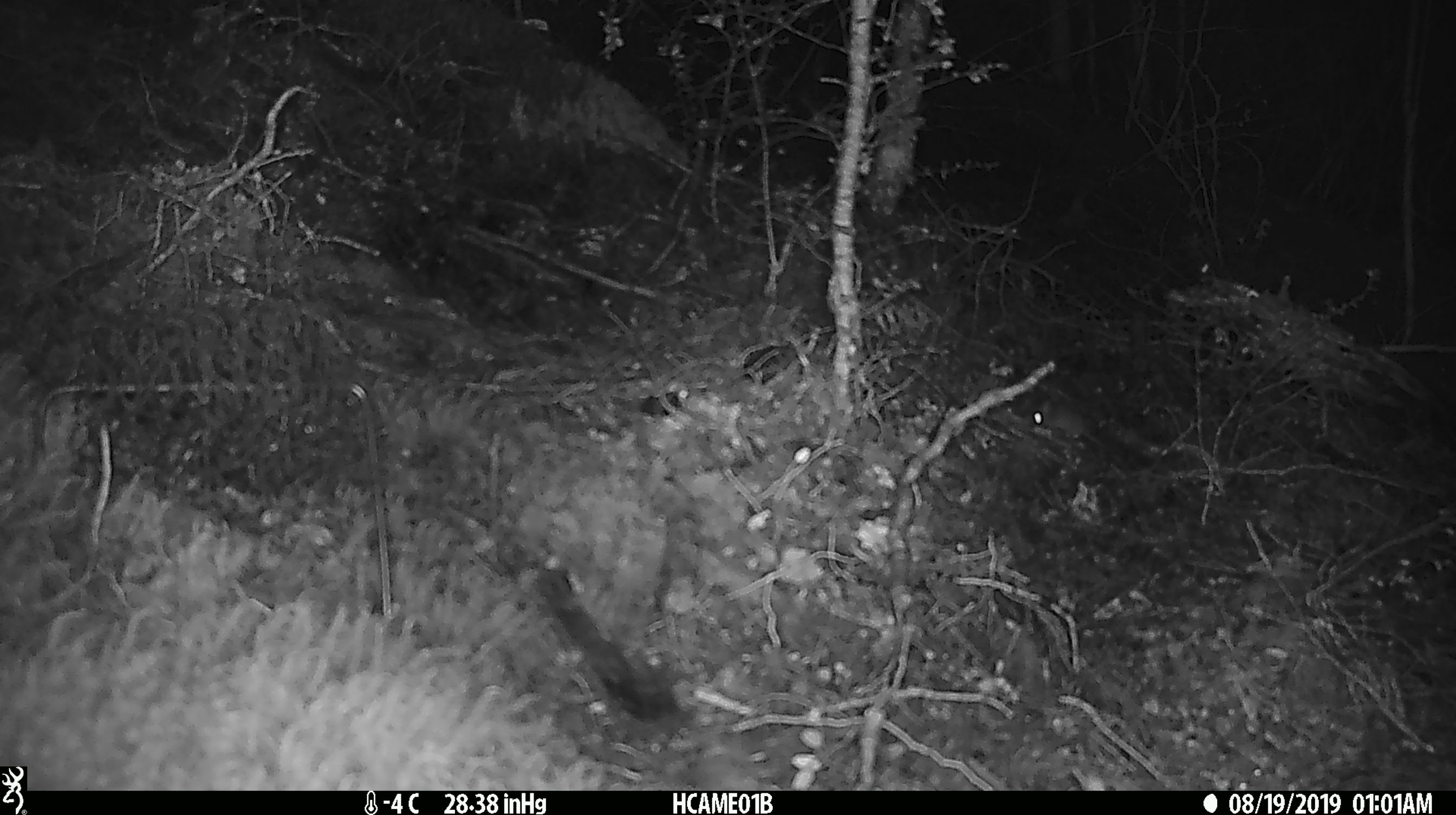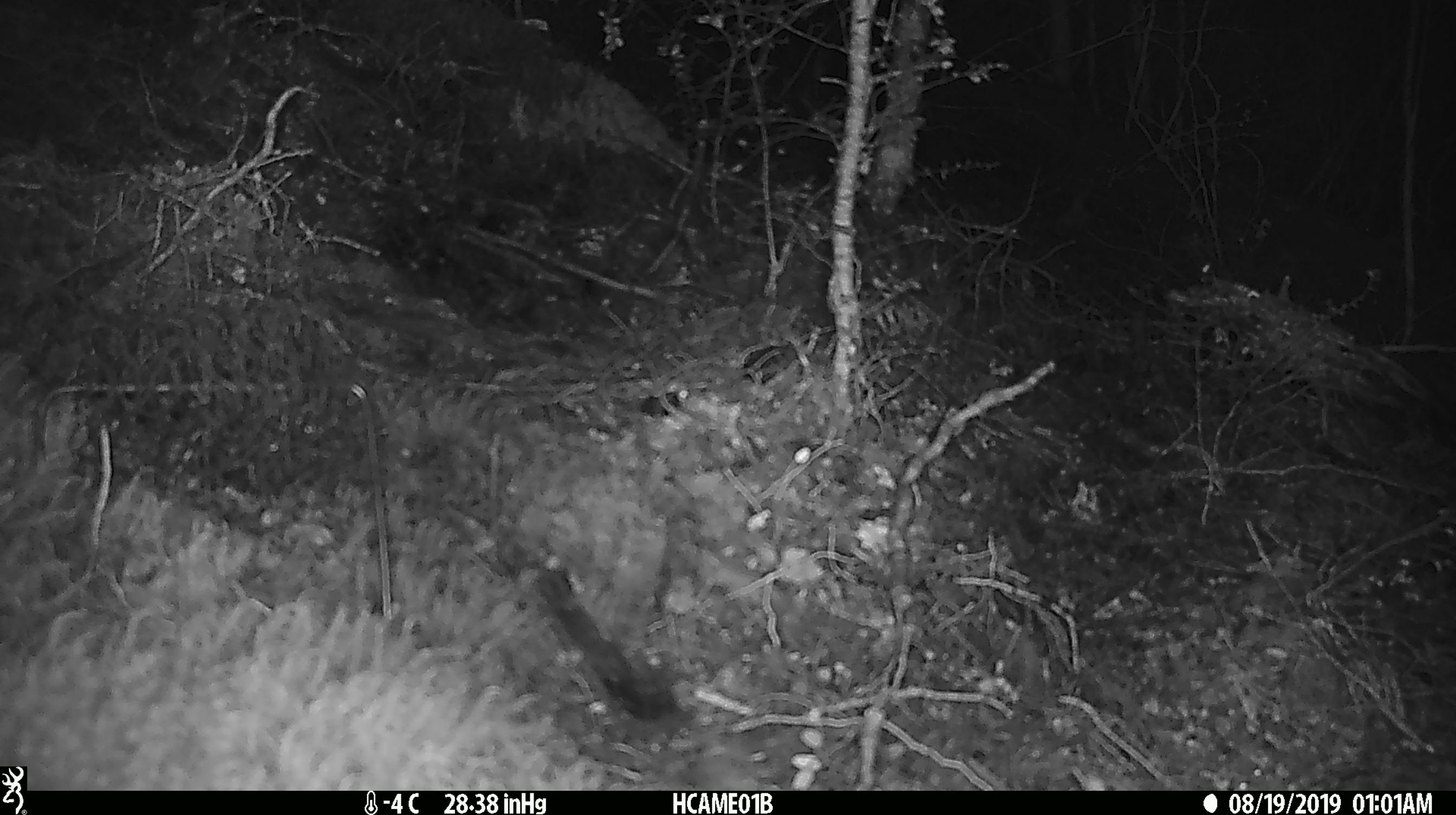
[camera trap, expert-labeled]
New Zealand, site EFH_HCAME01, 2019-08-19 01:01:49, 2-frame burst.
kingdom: Animalia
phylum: Chordata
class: Mammalia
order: Rodentia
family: Muridae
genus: Mus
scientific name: Mus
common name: mouse